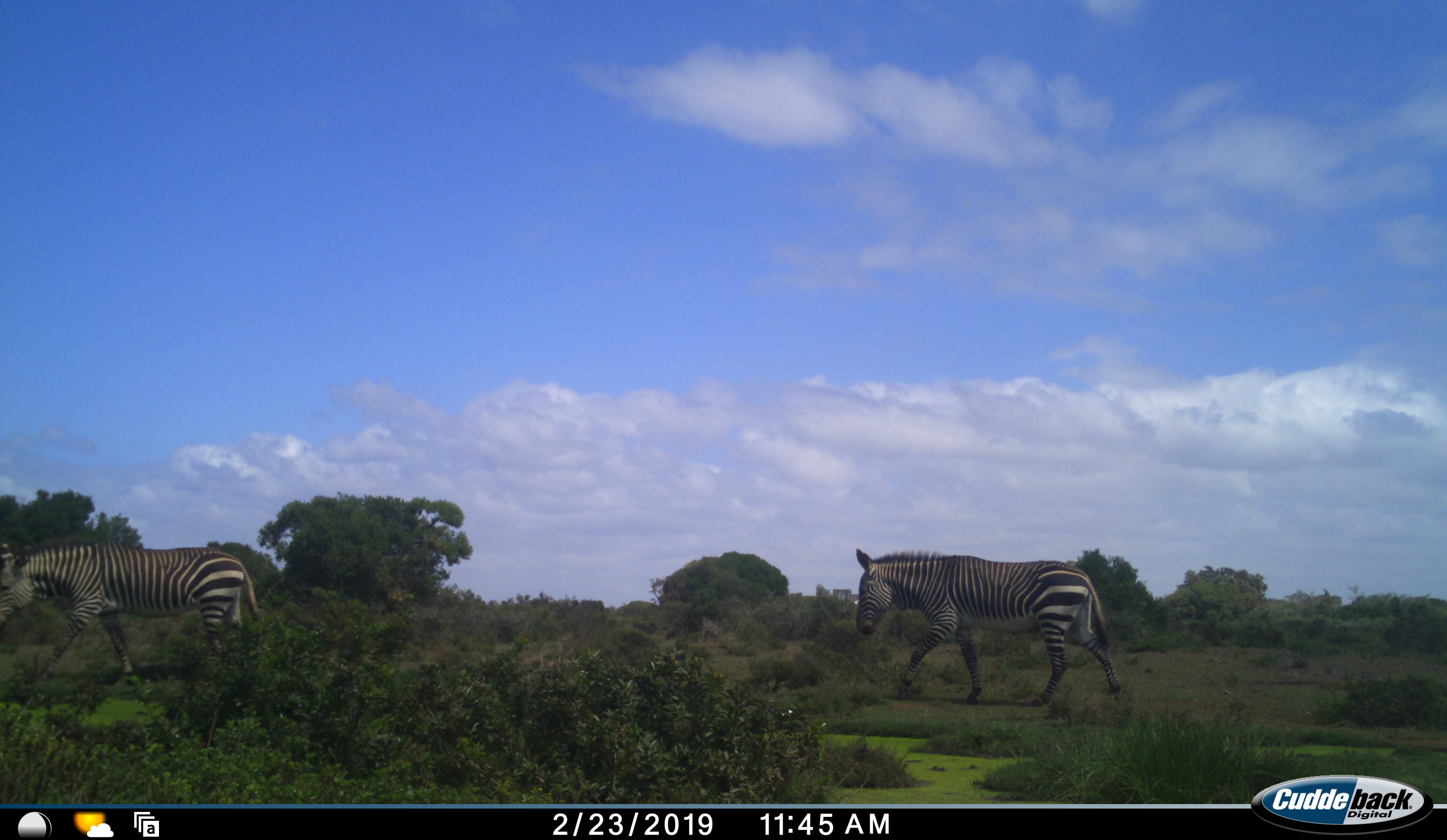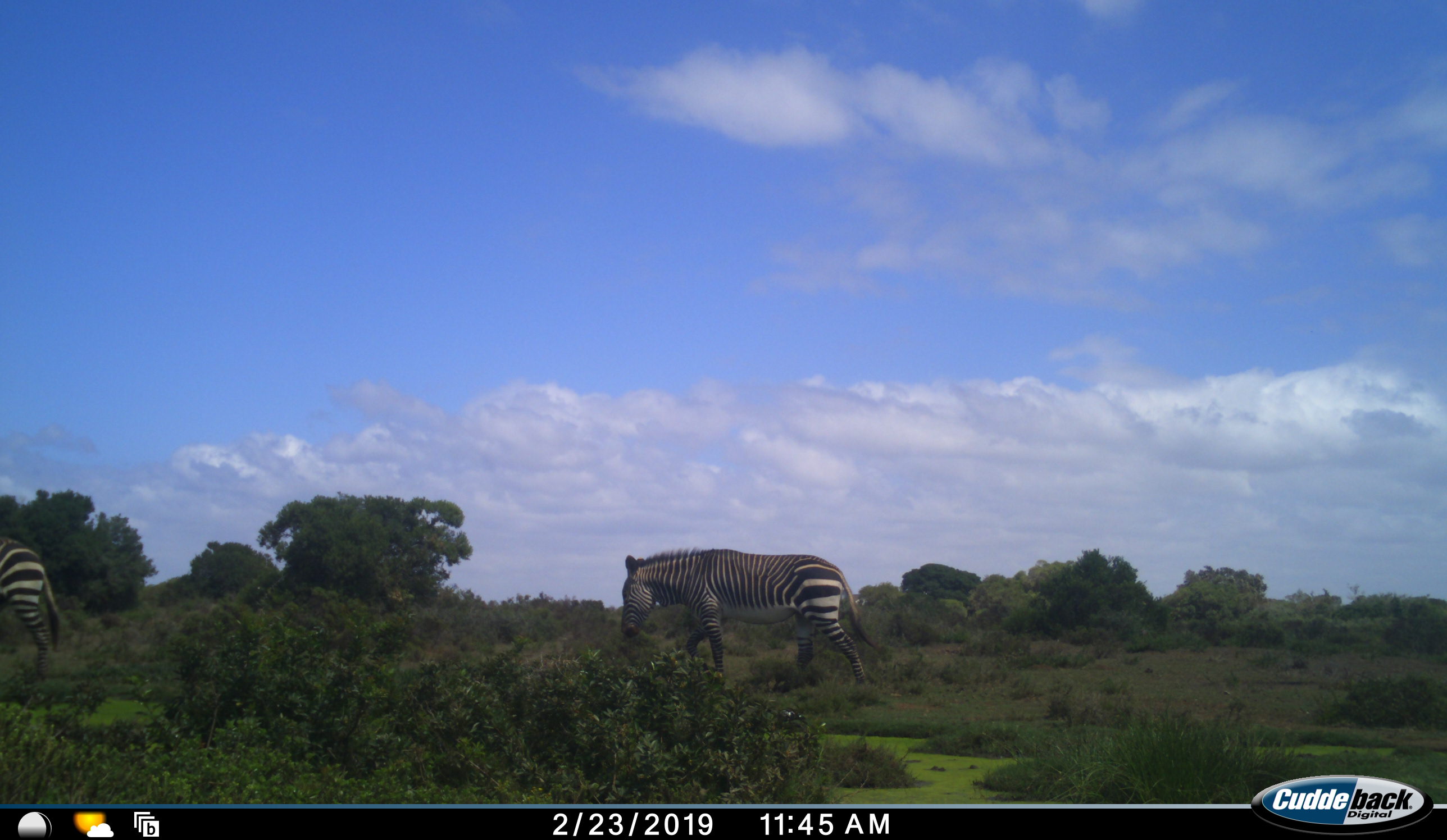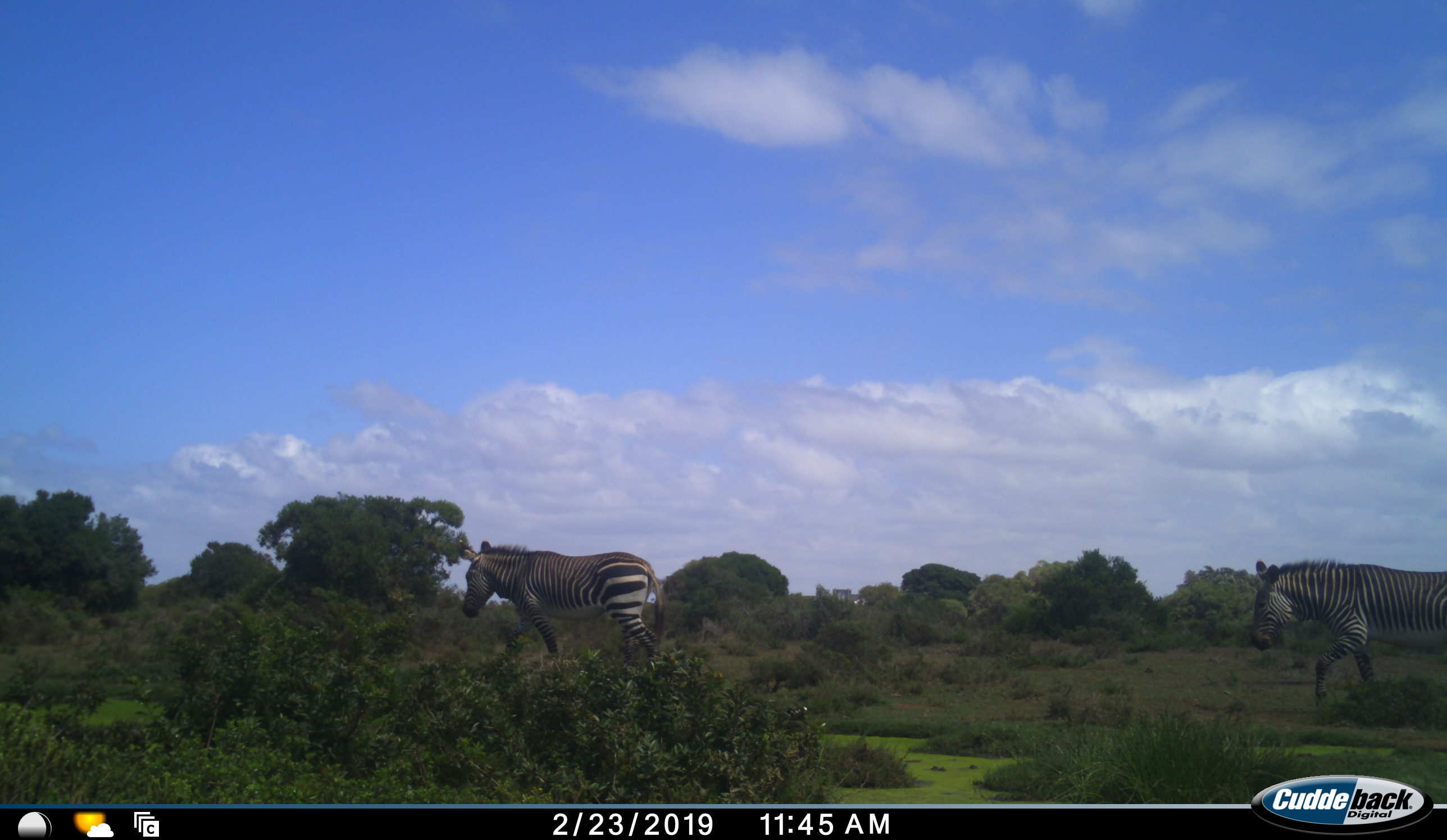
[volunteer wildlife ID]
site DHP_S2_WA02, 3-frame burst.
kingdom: Animalia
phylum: Chordata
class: Mammalia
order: Perissodactyla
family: Equidae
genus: Equus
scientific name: Equus zebra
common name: mountain zebra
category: zebramountain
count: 3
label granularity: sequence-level